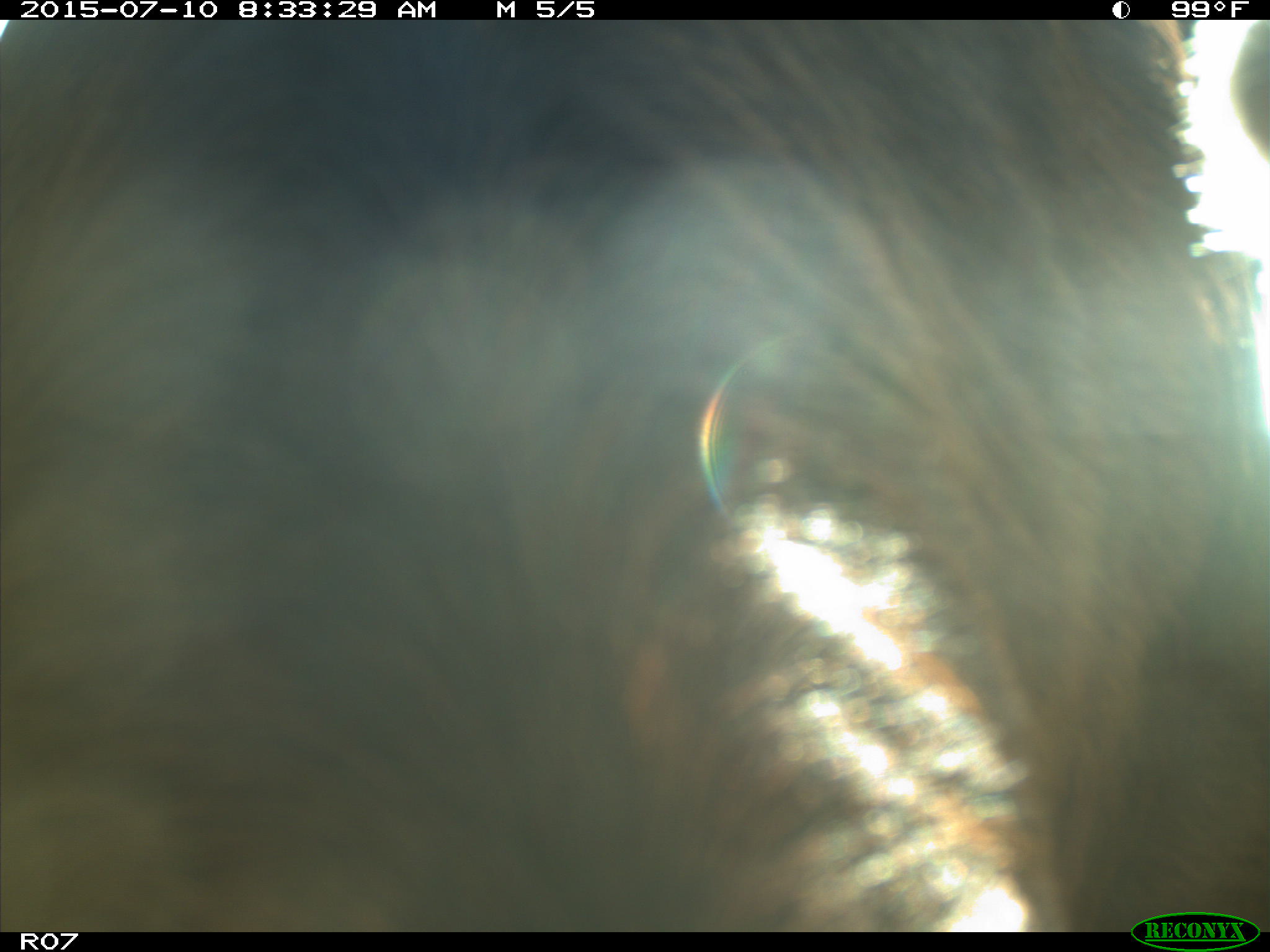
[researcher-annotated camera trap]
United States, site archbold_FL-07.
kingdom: Animalia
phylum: Chordata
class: Mammalia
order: Artiodactyla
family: Bovidae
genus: Bos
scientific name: Bos taurus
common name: domestic cow